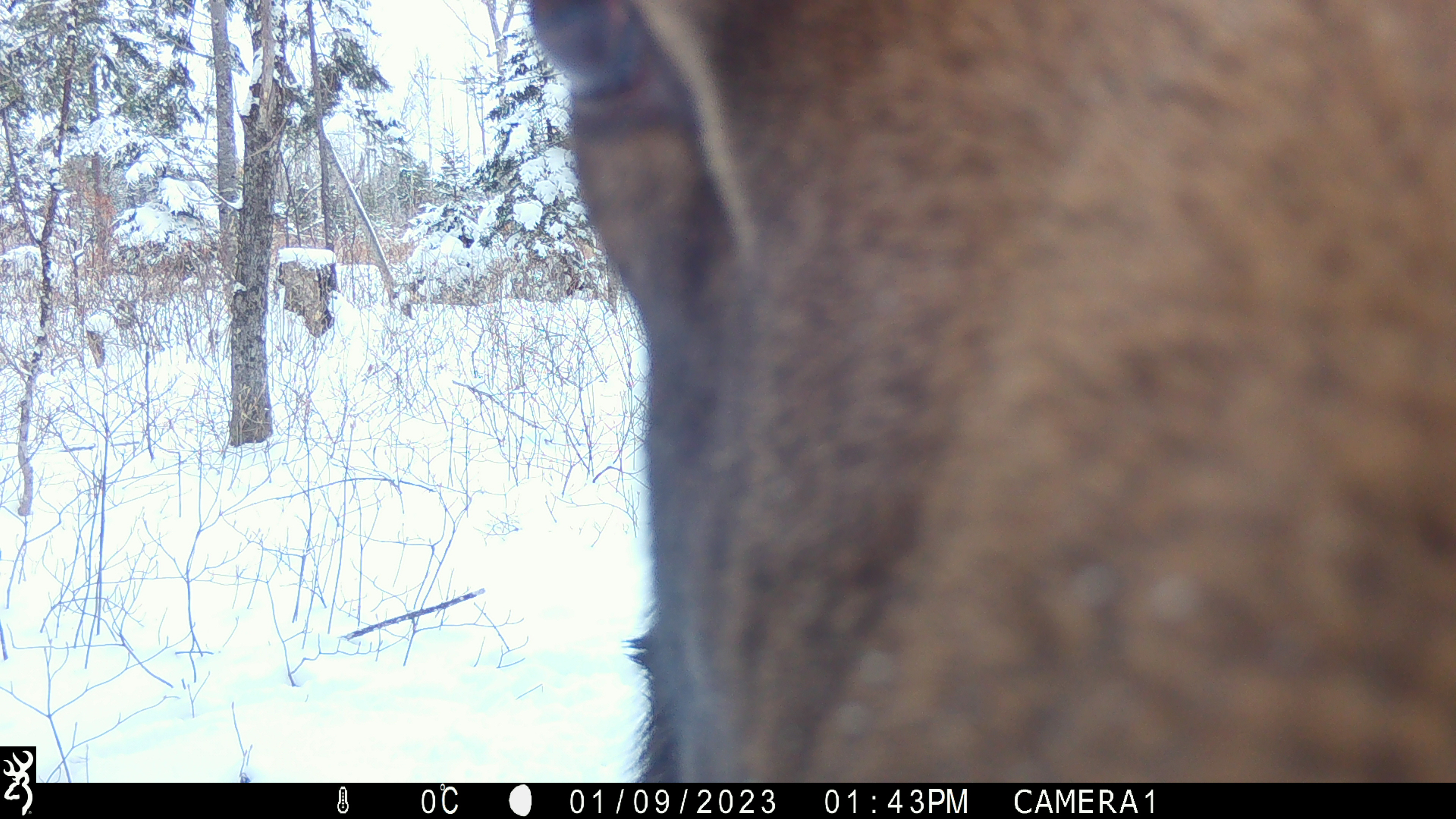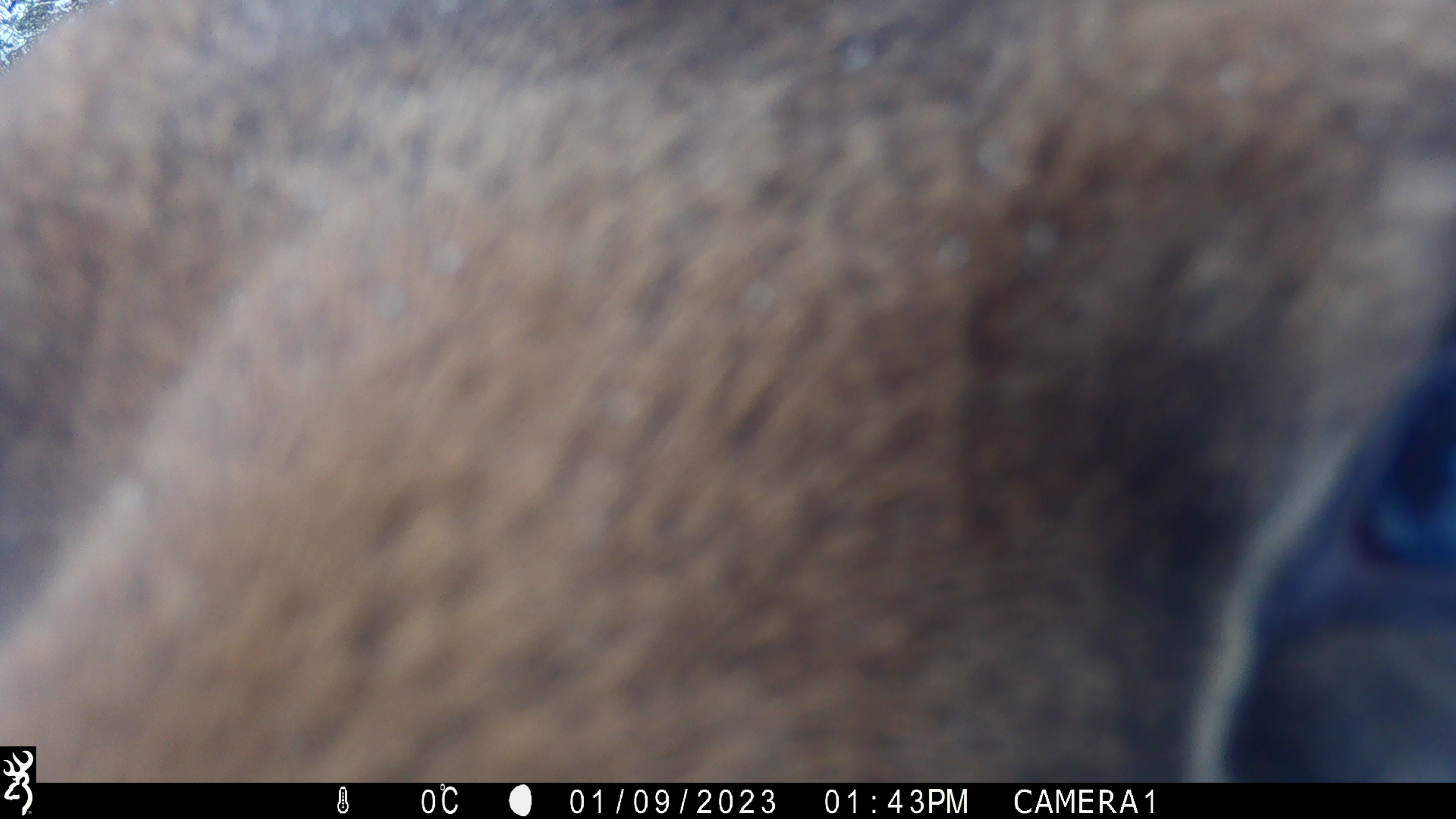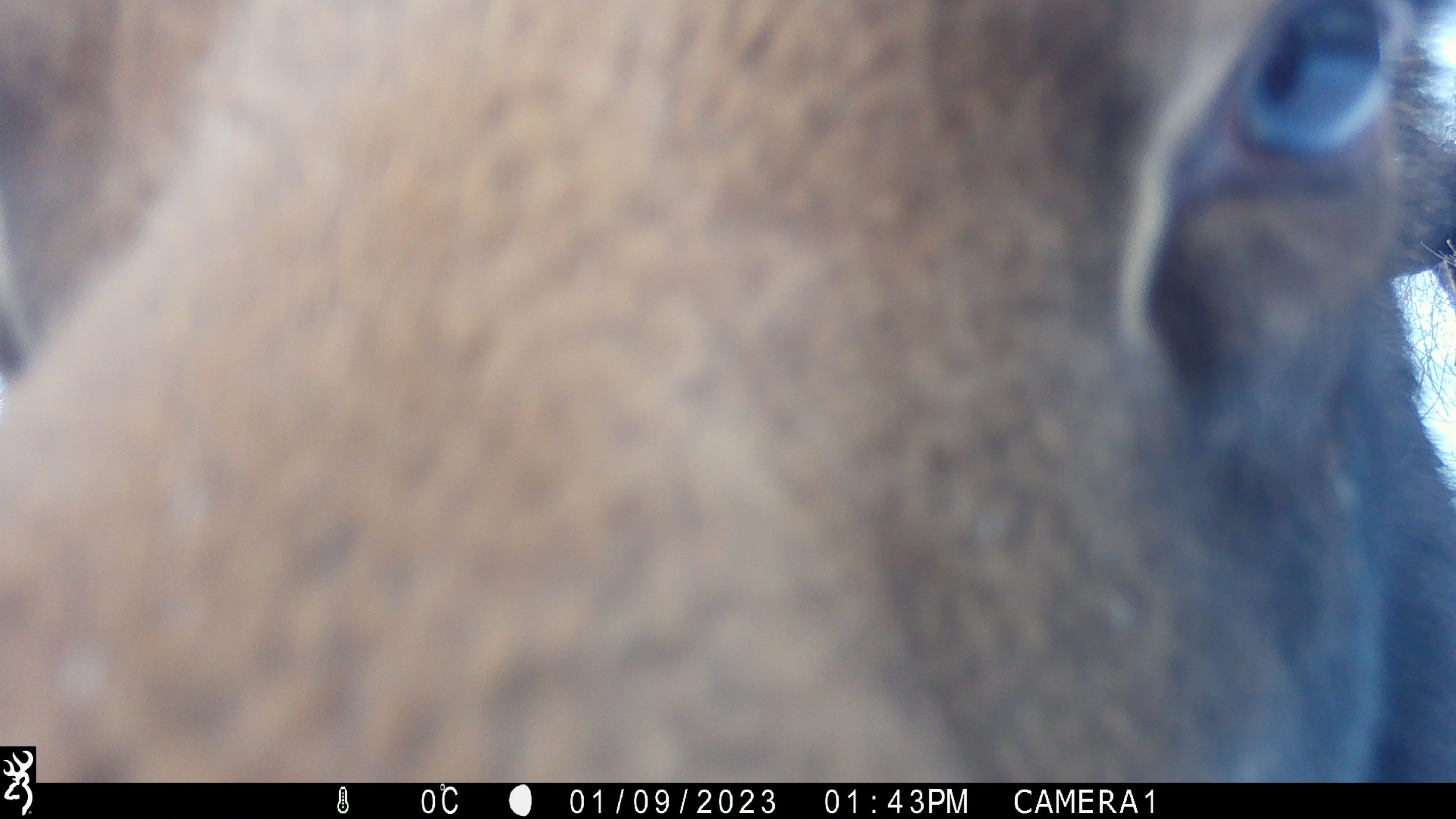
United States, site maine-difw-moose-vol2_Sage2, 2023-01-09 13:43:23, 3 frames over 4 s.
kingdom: Animalia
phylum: Chordata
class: Mammalia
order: Artiodactyla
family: Cervidae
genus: Alces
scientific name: Alces alces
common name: moose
Moose (Alces alces).